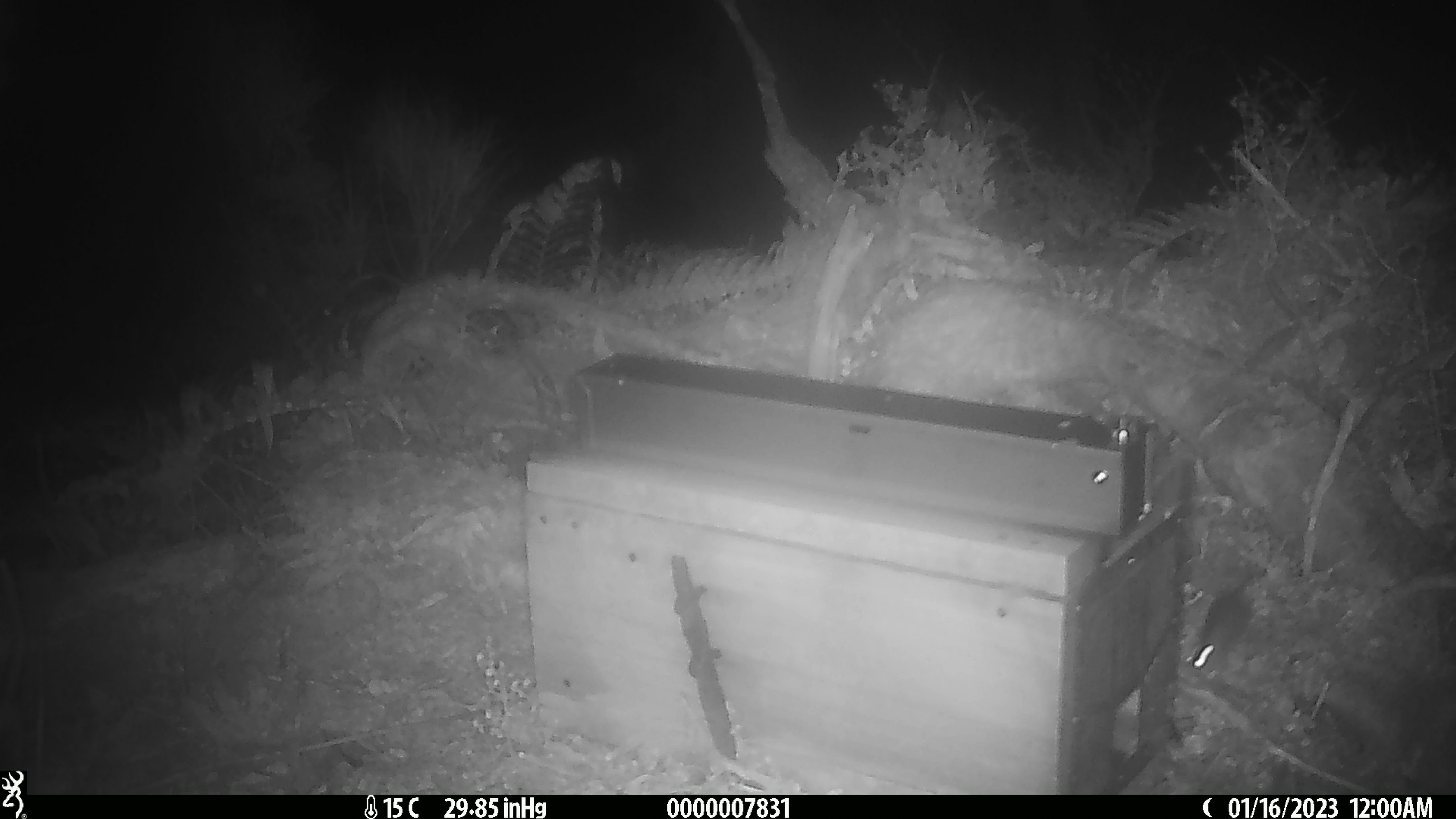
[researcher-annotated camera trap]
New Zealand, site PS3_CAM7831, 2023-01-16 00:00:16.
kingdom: Animalia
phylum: Chordata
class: Mammalia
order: Rodentia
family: Muridae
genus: Mus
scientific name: Mus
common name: mouse